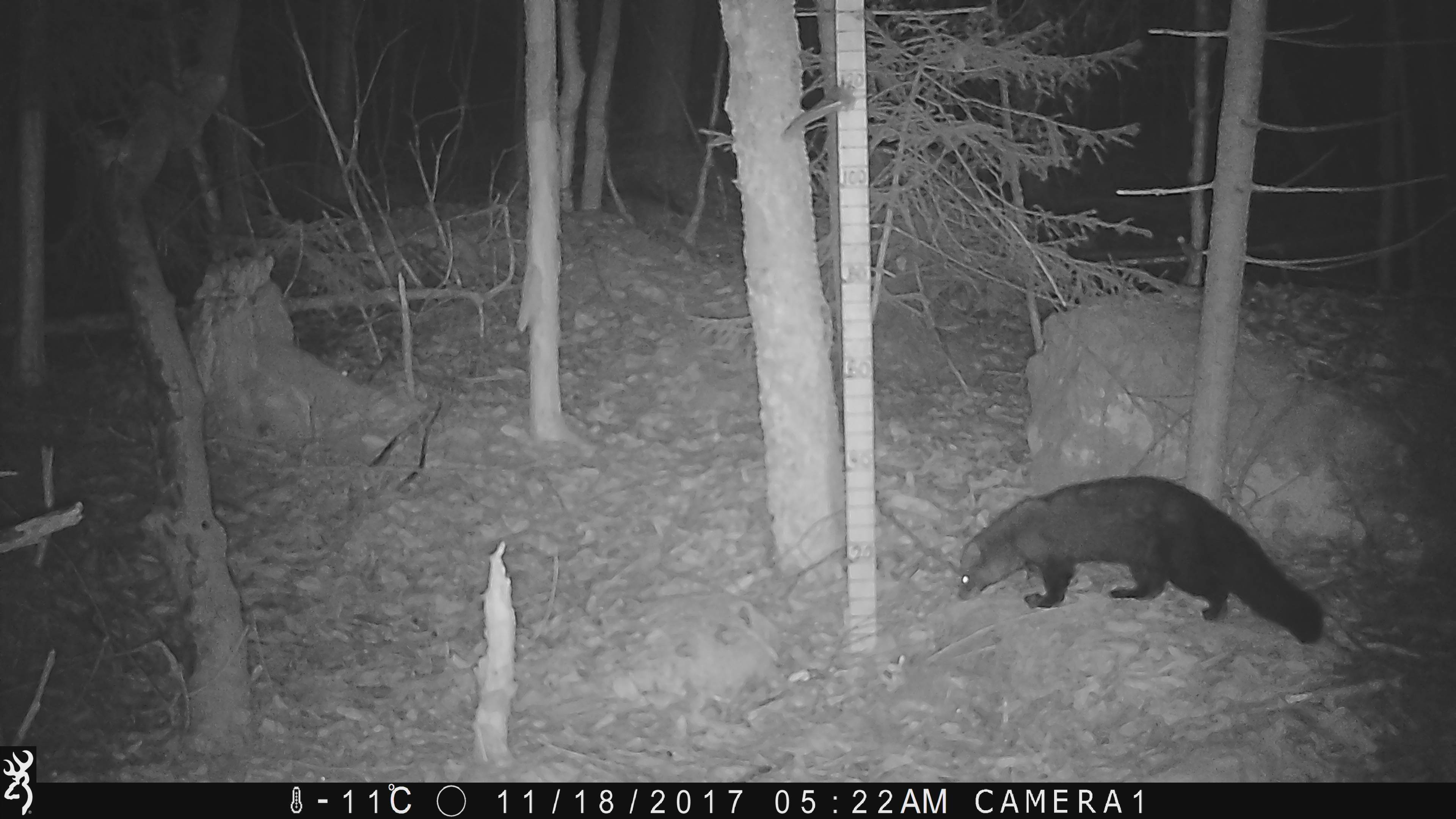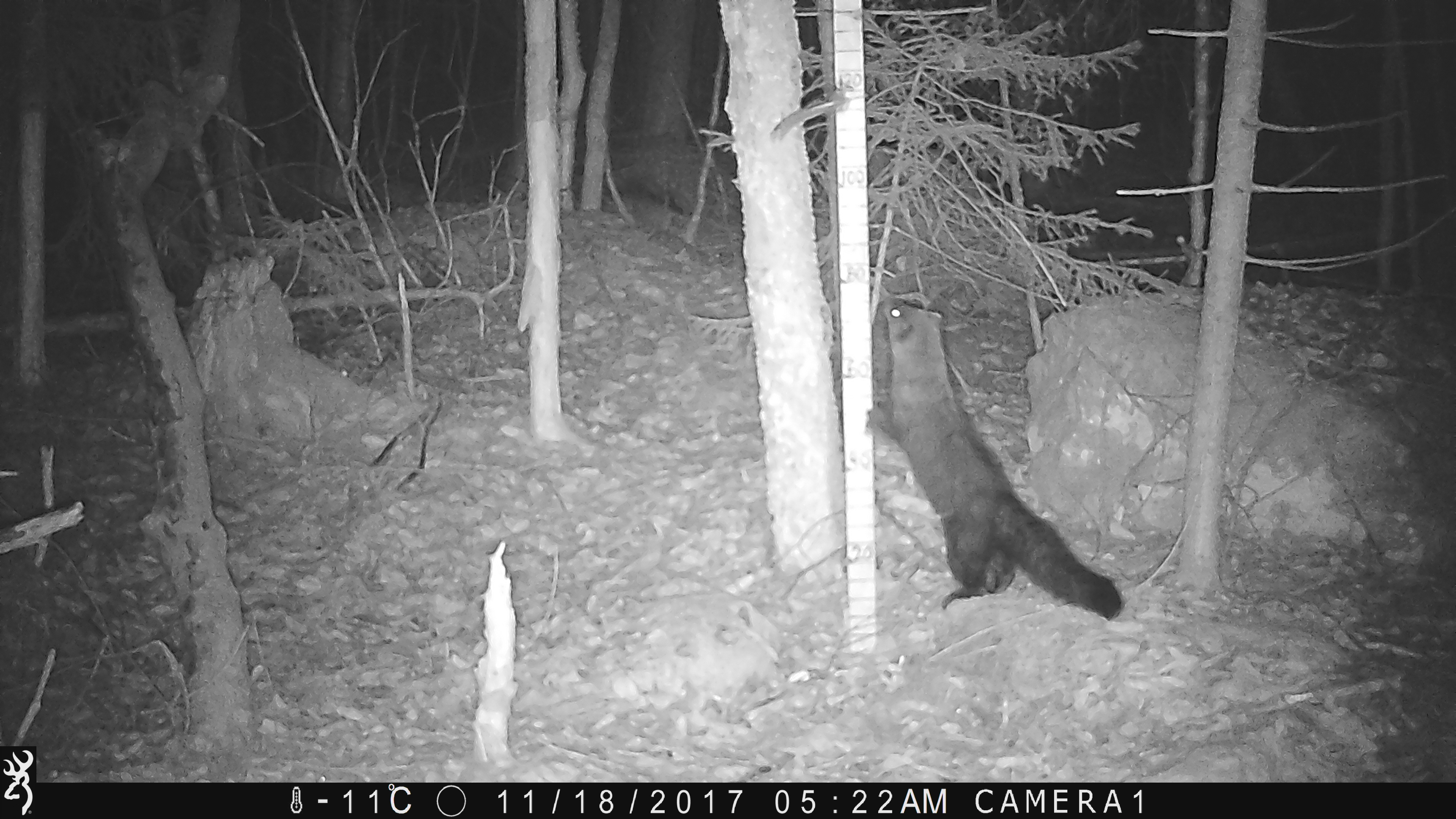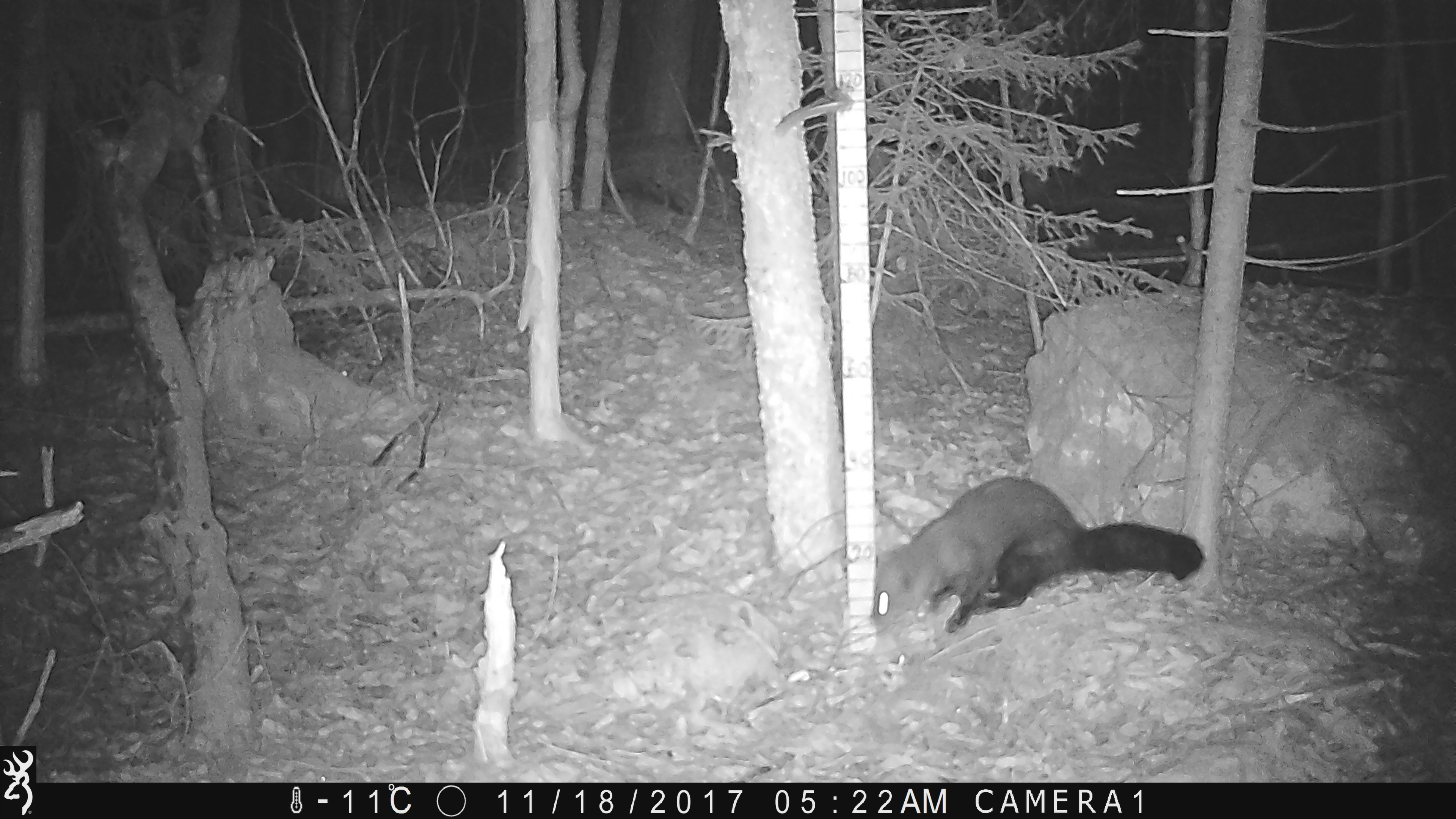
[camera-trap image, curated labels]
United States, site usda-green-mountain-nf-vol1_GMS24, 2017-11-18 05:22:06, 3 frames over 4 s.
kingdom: Animalia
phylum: Chordata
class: Mammalia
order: Carnivora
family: Mustelidae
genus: Pekania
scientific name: Pekania pennanti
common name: fisher